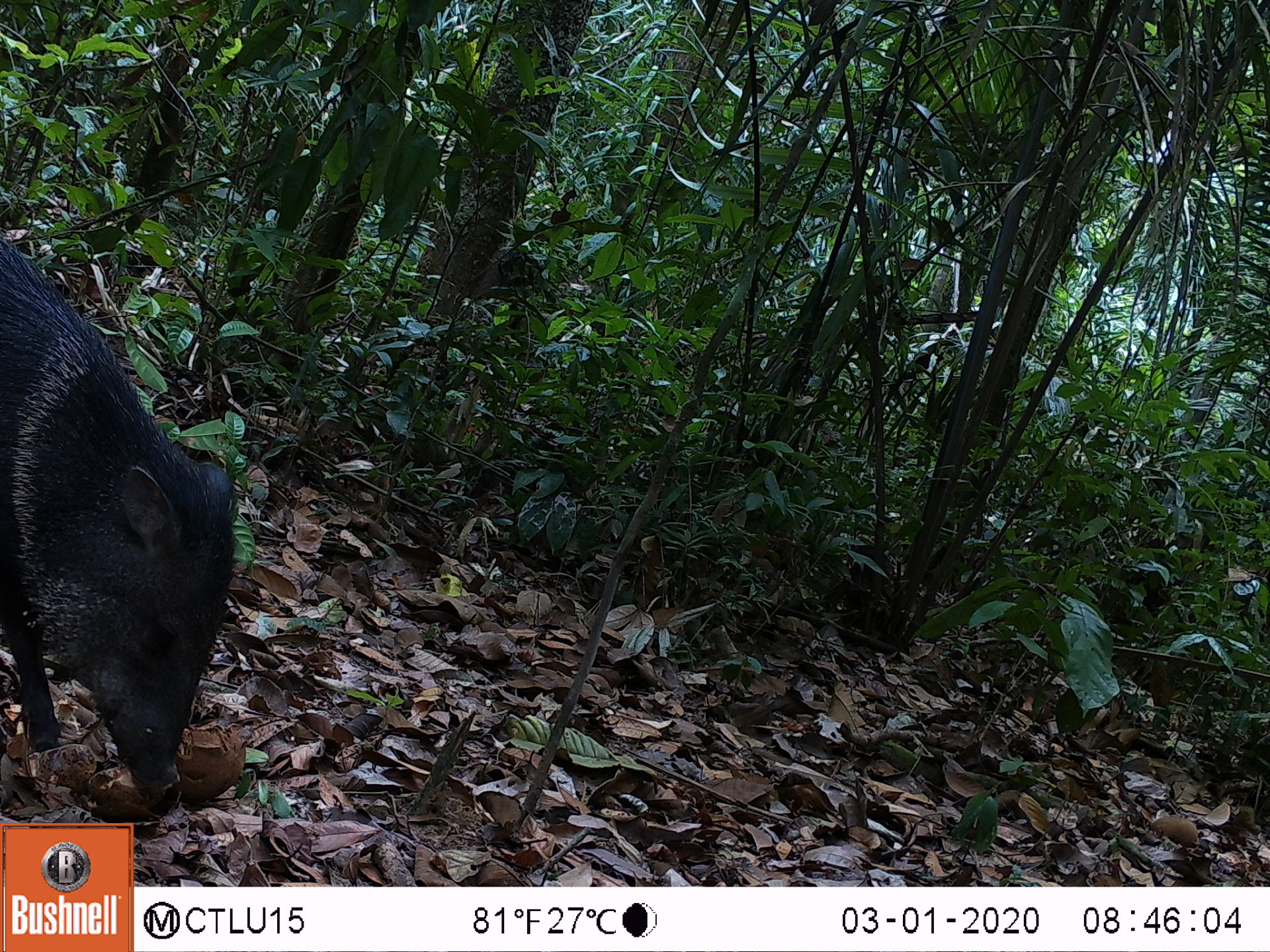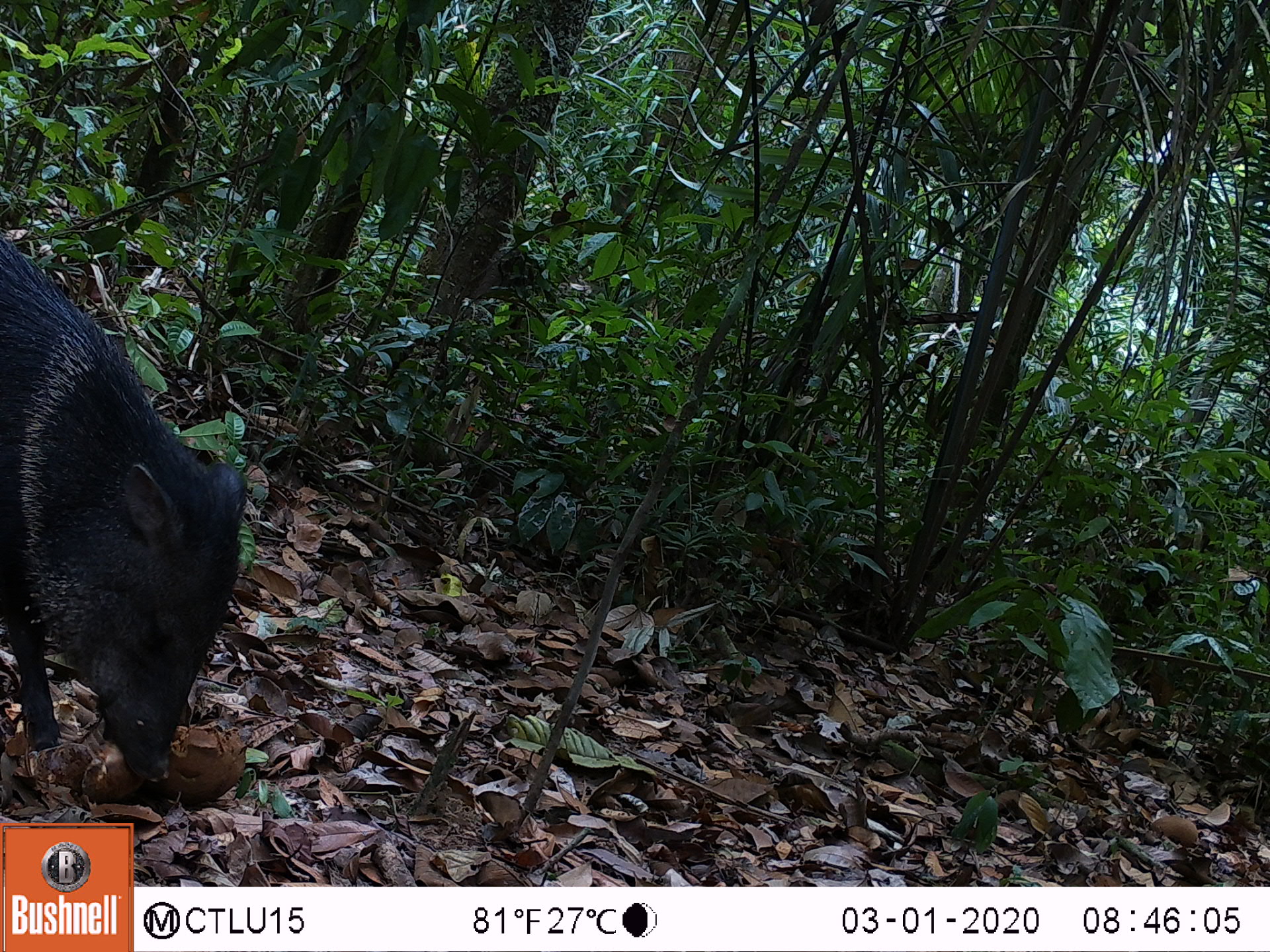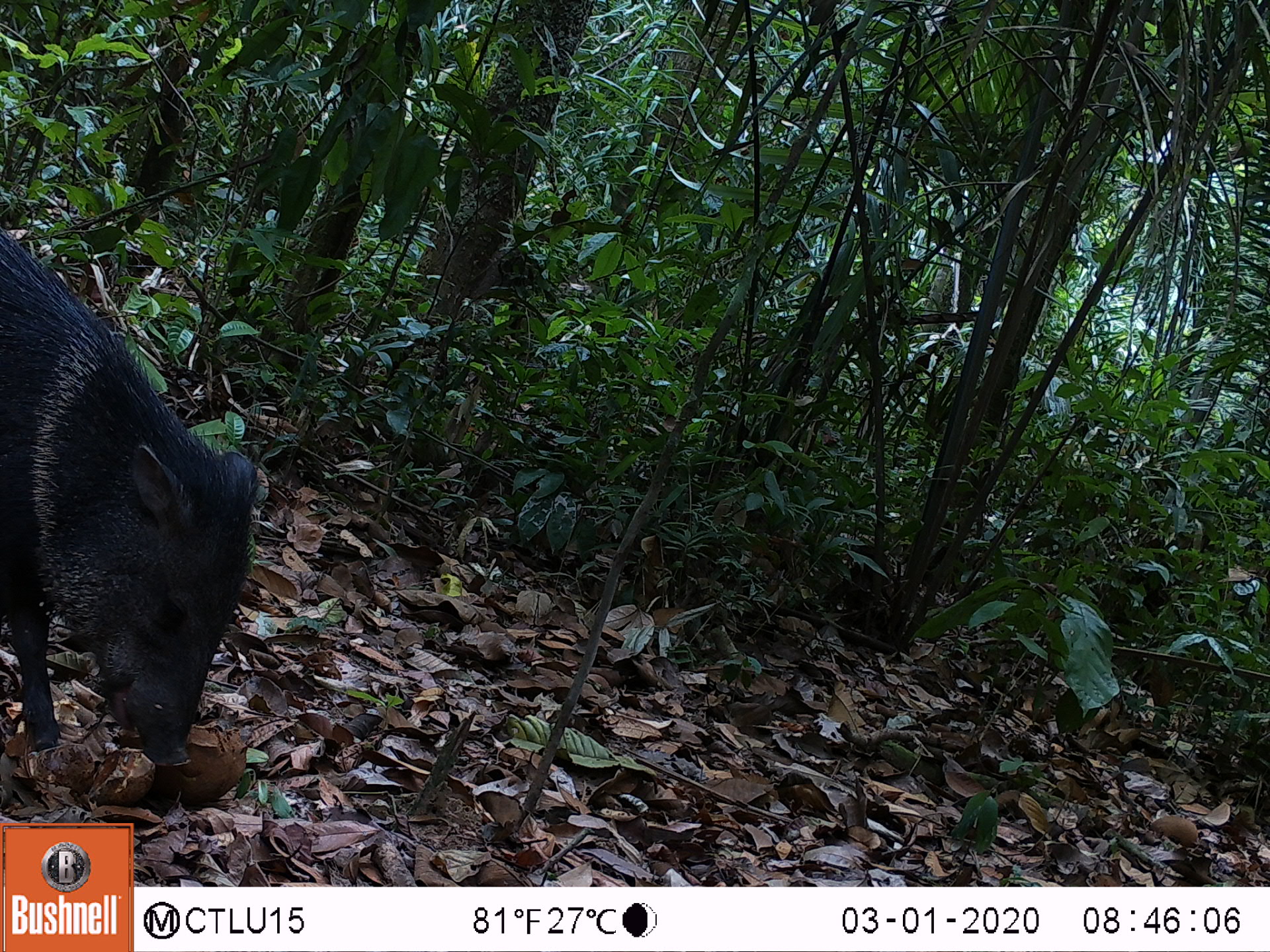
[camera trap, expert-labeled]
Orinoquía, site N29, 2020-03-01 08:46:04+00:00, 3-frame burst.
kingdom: Animalia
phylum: Chordata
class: Mammalia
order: Artiodactyla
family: Tayassuidae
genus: Pecari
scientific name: Pecari tajacu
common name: collared peccary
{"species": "collared peccary (Pecari tajacu)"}